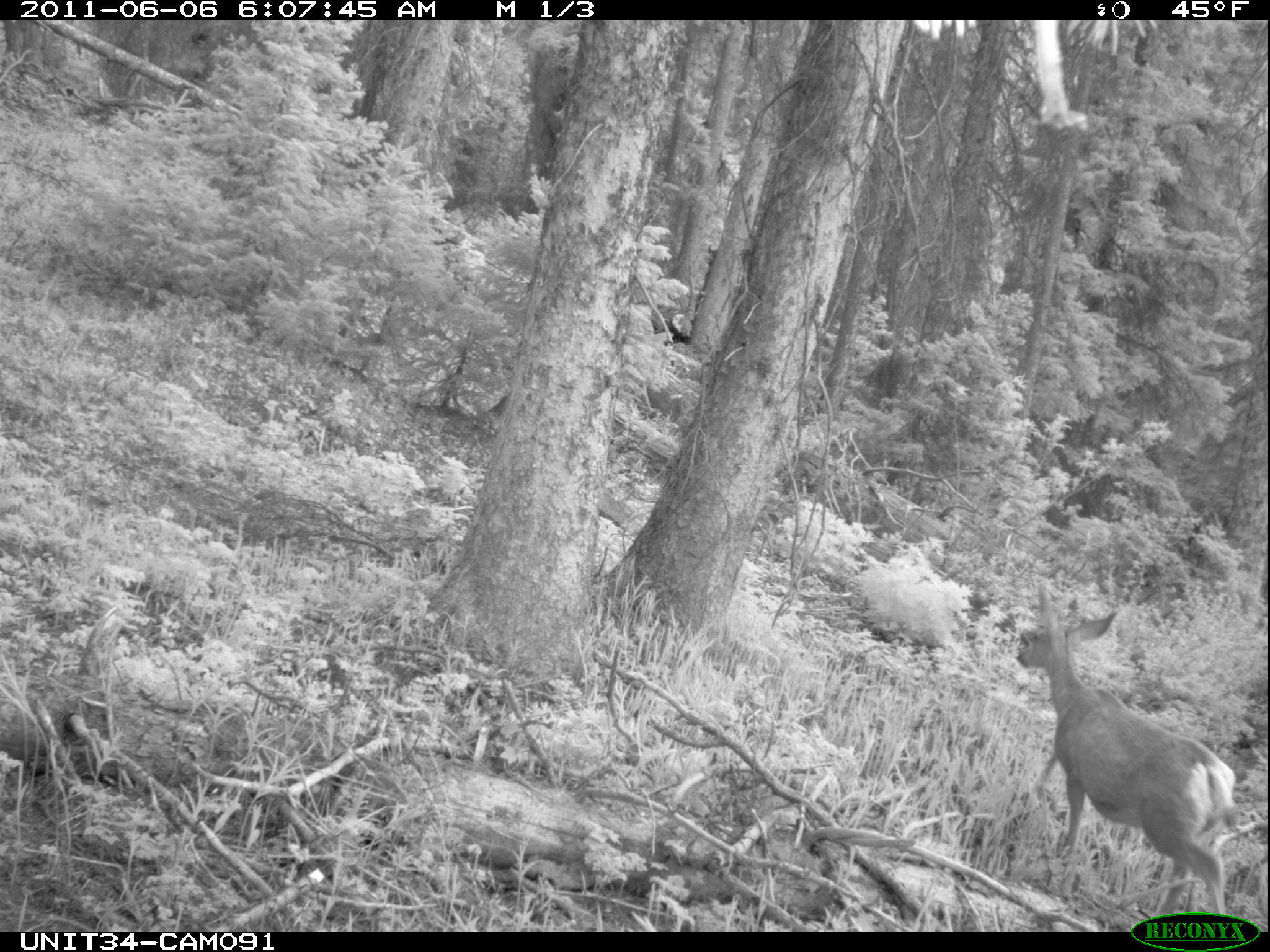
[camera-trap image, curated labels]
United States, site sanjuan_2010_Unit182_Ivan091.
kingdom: Animalia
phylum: Chordata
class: Mammalia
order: Artiodactyla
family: Cervidae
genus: Odocoileus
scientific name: Odocoileus hemionus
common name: mule deer